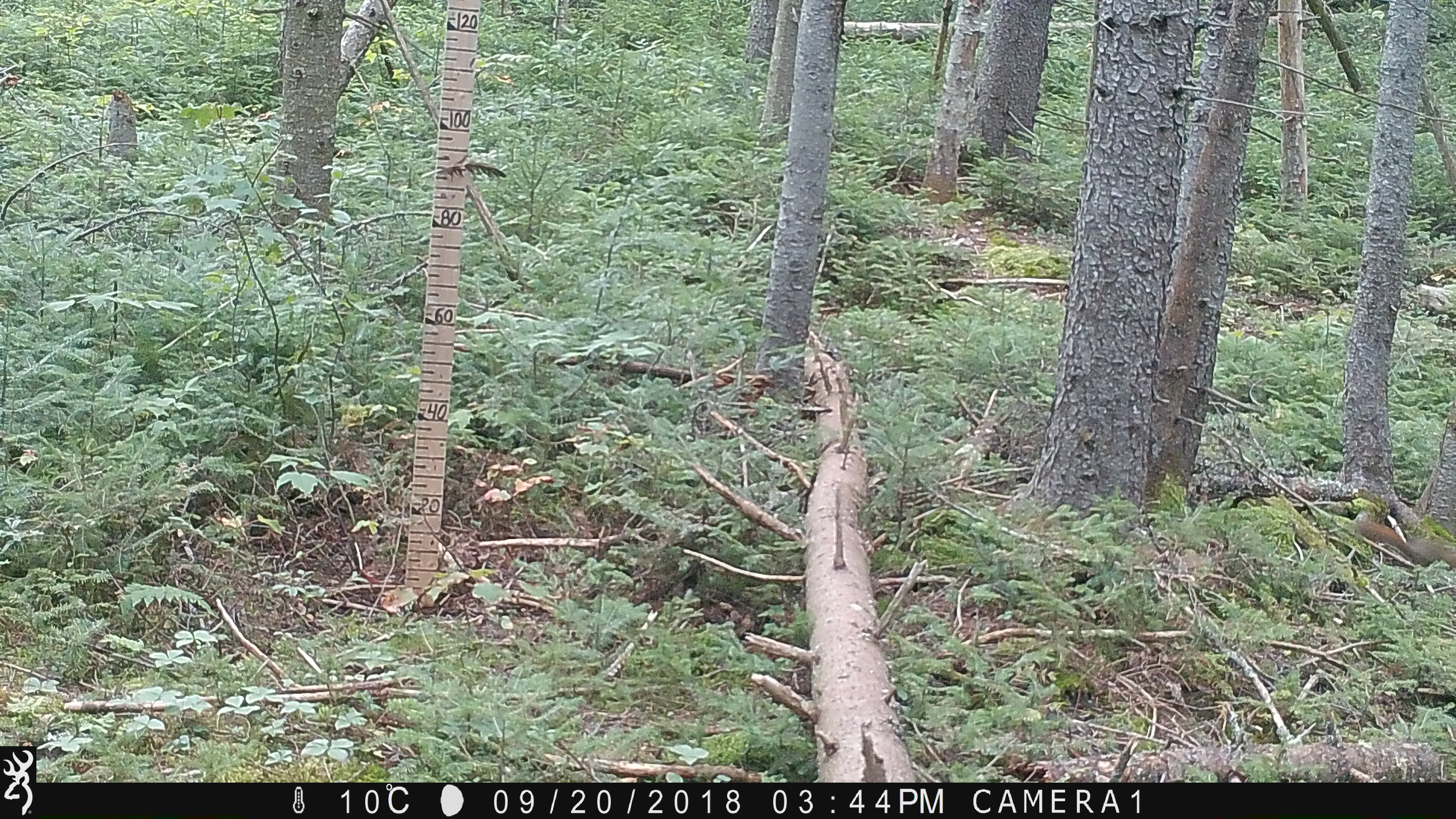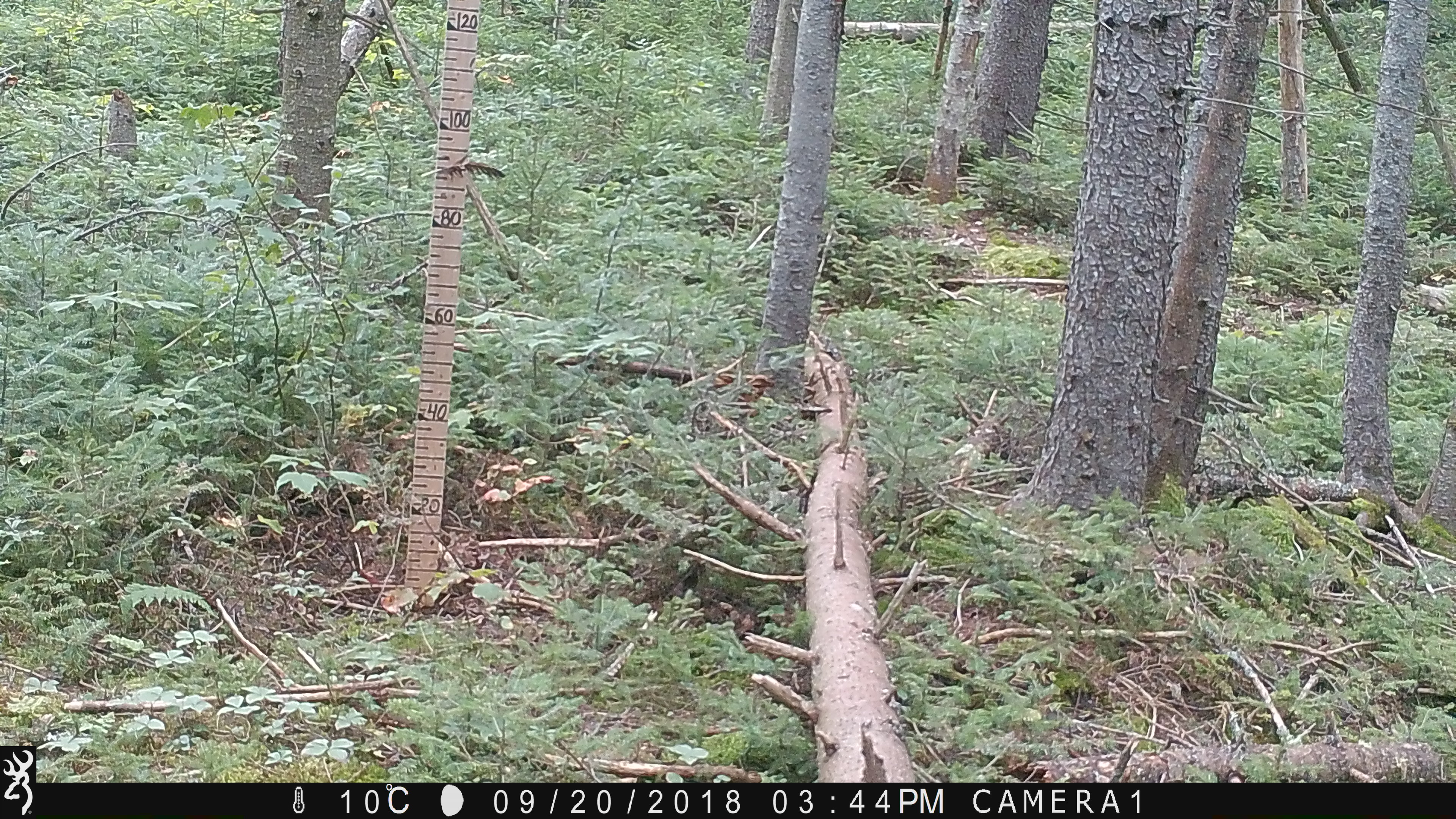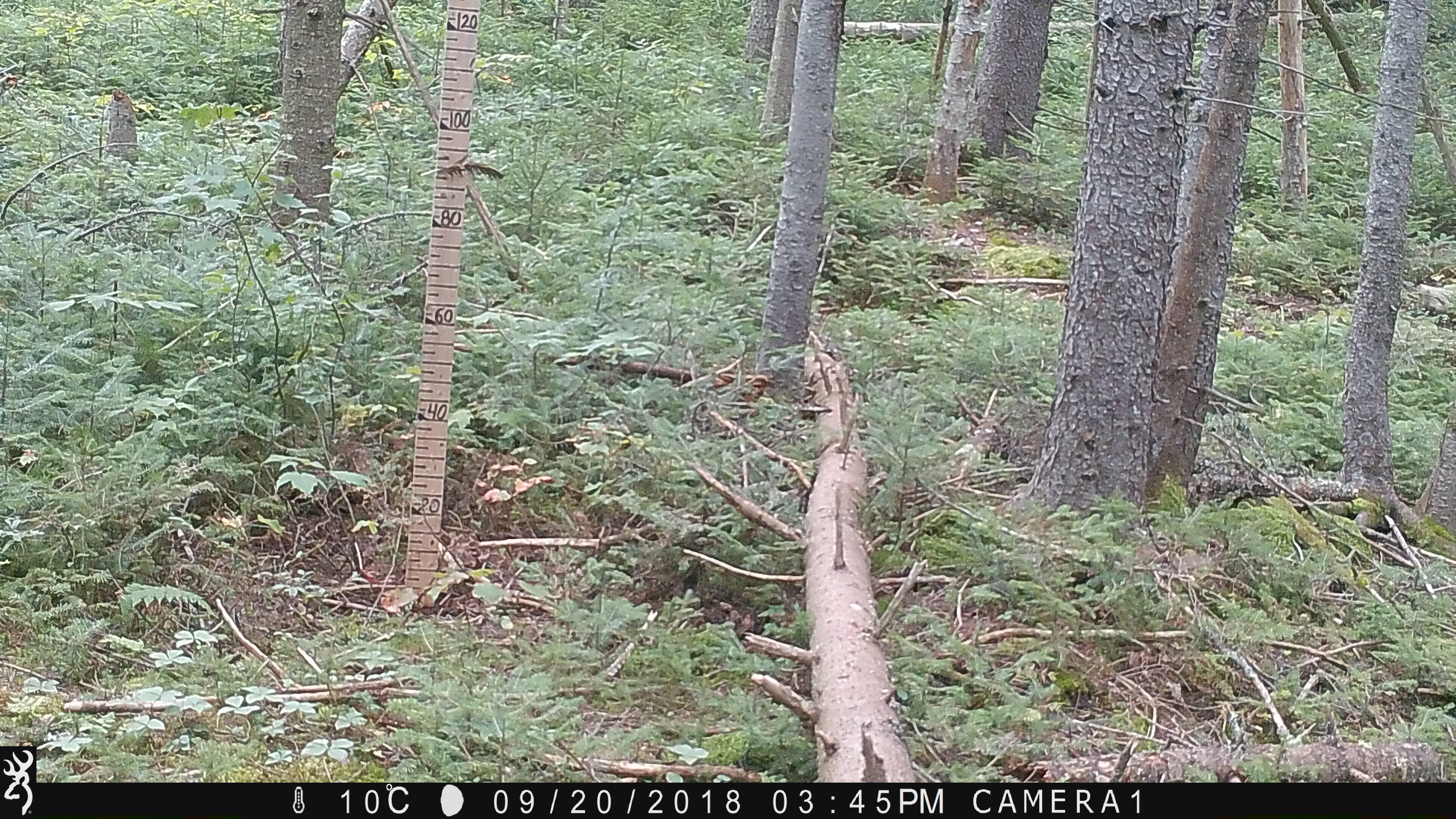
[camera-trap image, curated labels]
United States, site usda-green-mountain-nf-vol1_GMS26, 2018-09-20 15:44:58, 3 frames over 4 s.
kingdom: Animalia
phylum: Chordata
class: Mammalia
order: Rodentia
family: Sciuridae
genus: Tamiasciurus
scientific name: Tamiasciurus hudsonicus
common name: red squirrel